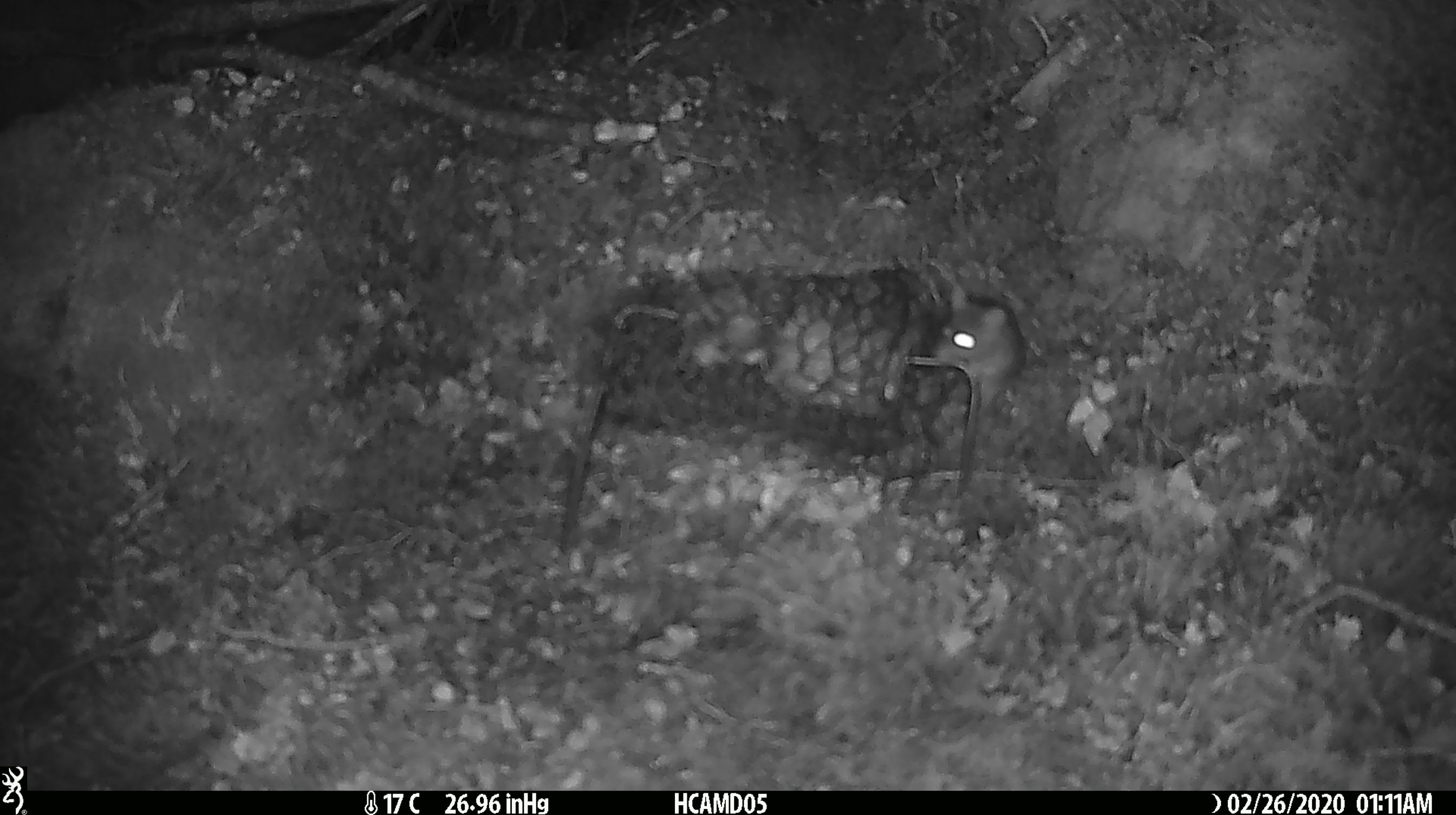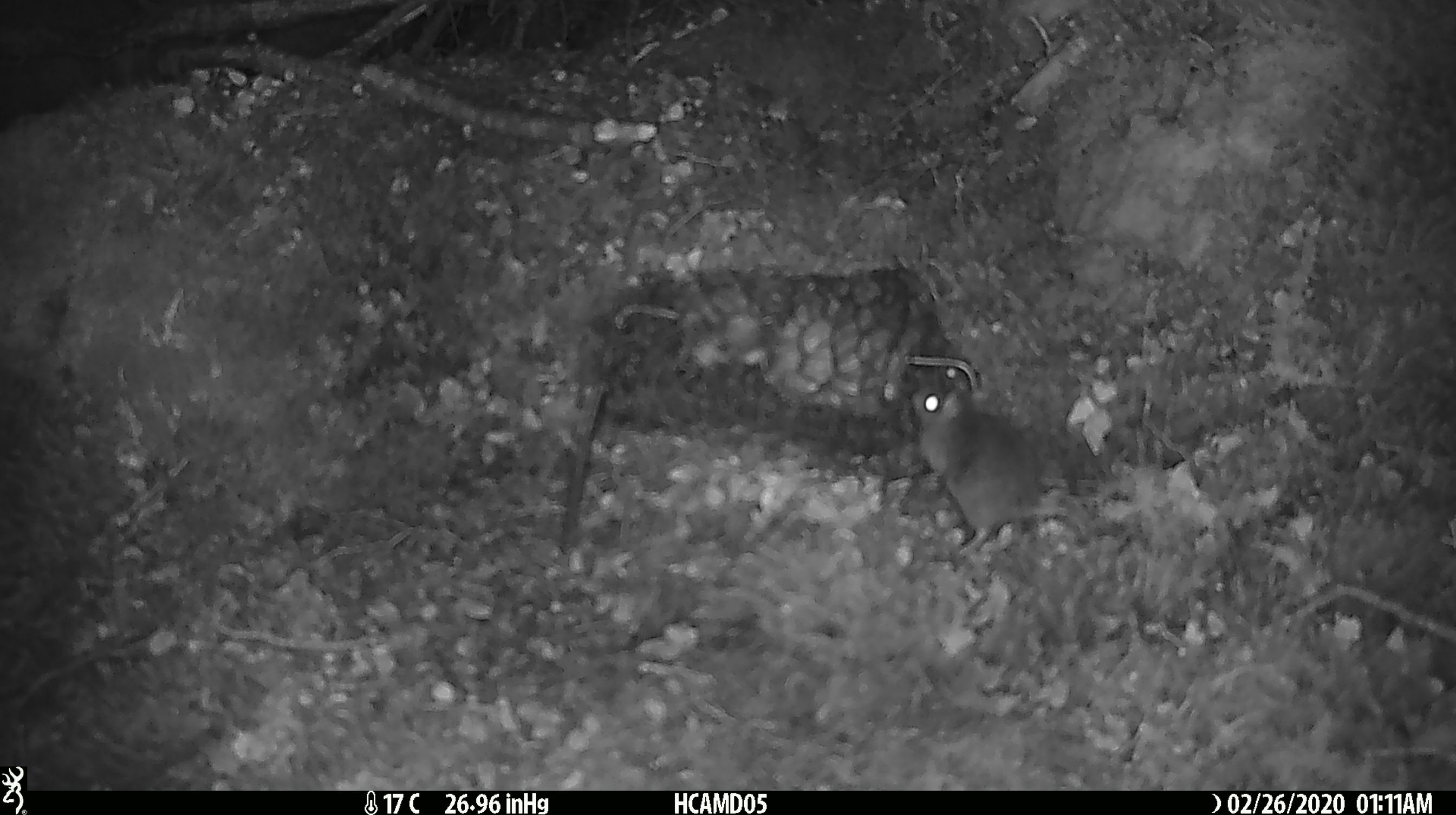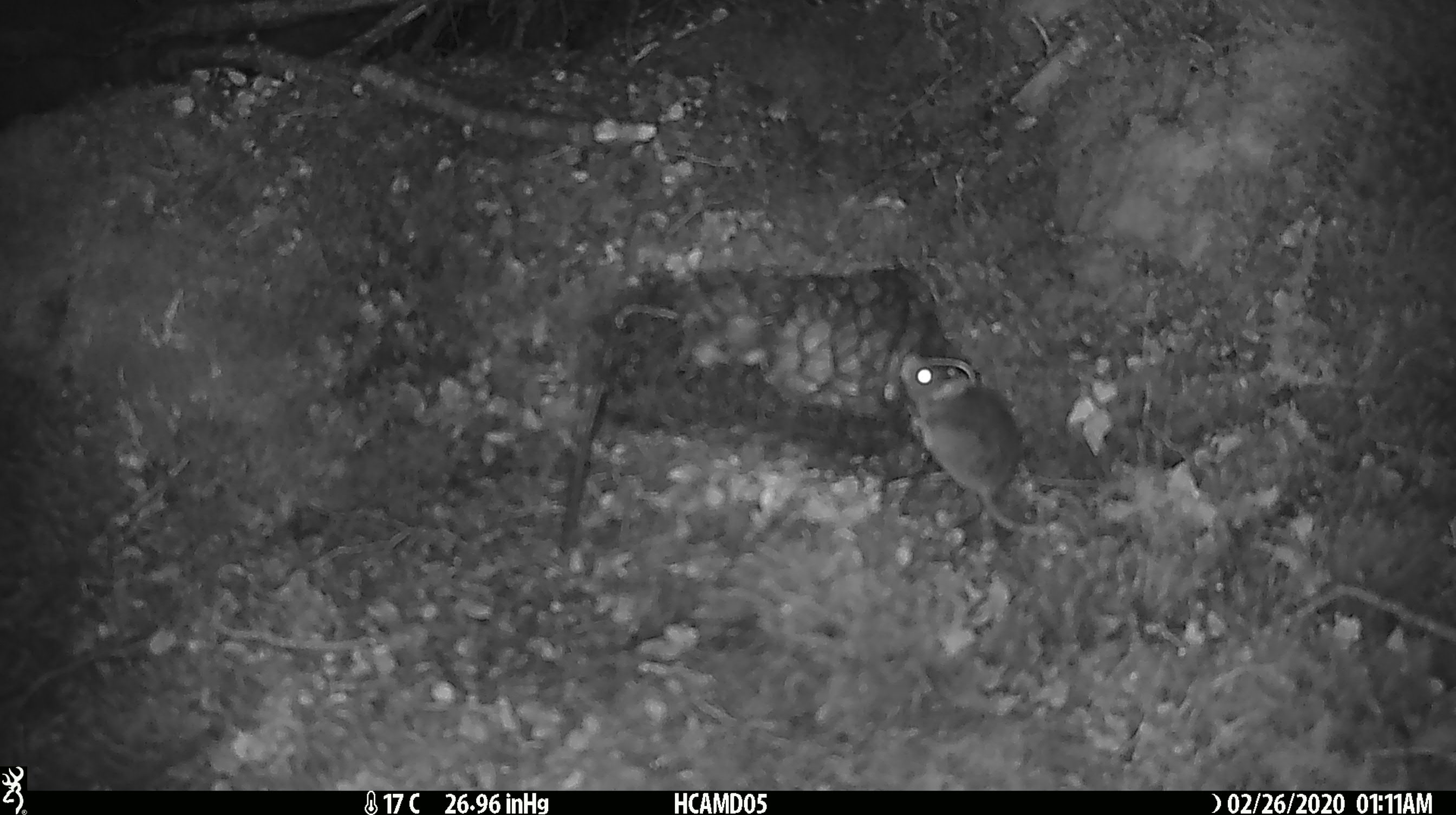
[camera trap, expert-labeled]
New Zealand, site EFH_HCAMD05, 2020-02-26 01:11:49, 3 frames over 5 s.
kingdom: Animalia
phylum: Chordata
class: Mammalia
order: Rodentia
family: Muridae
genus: Mus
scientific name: Mus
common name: mouse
Mouse (Mus).